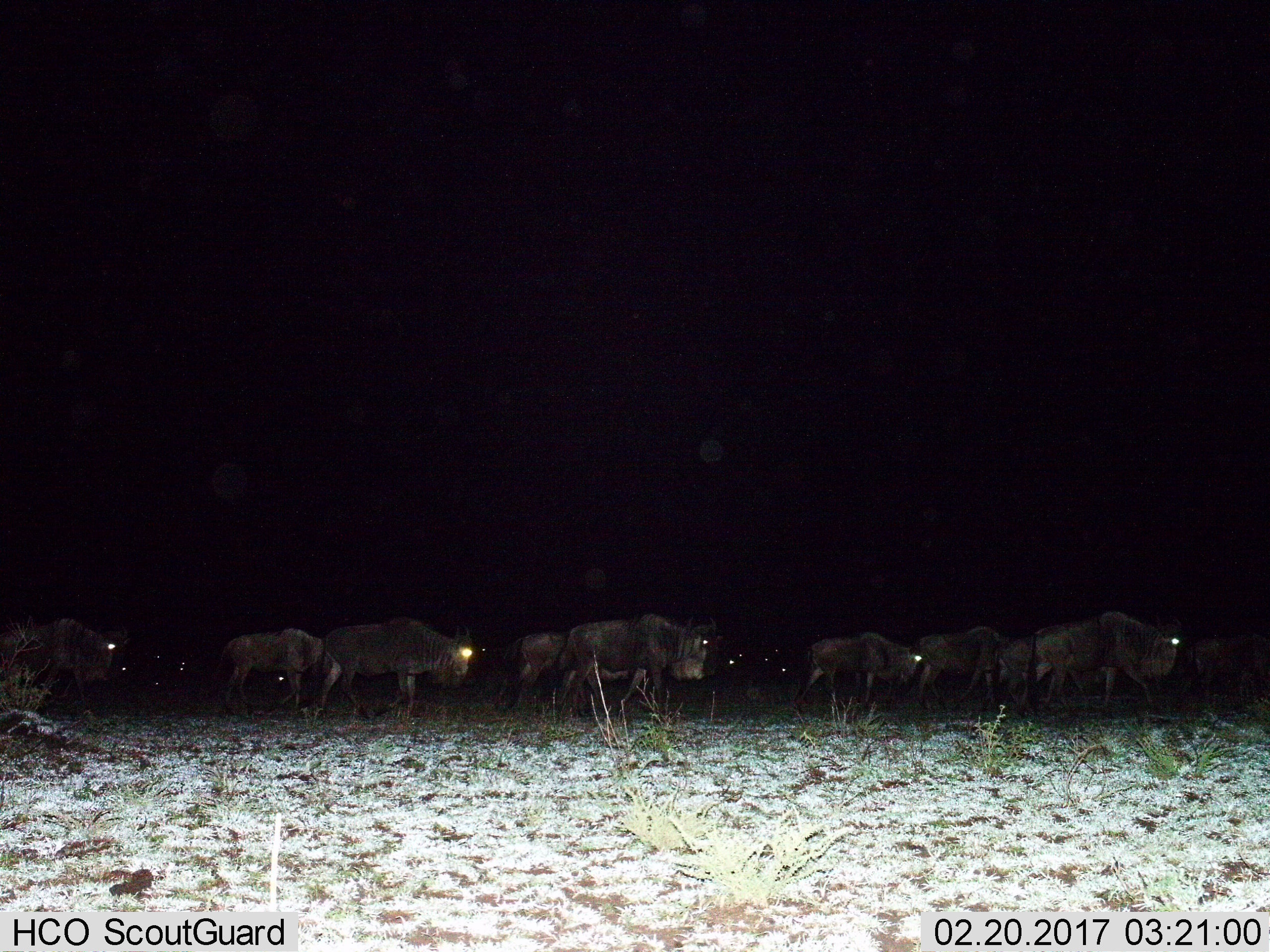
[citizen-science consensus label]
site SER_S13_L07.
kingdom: Animalia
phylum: Chordata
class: Mammalia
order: Artiodactyla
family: Bovidae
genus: Connochaetes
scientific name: Connochaetes taurinus taurinus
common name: blue wildebeest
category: wildebeestblue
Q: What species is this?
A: Wildebeestblue (blue wildebeest) (Connochaetes taurinus taurinus).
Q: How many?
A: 11-50.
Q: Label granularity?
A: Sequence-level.